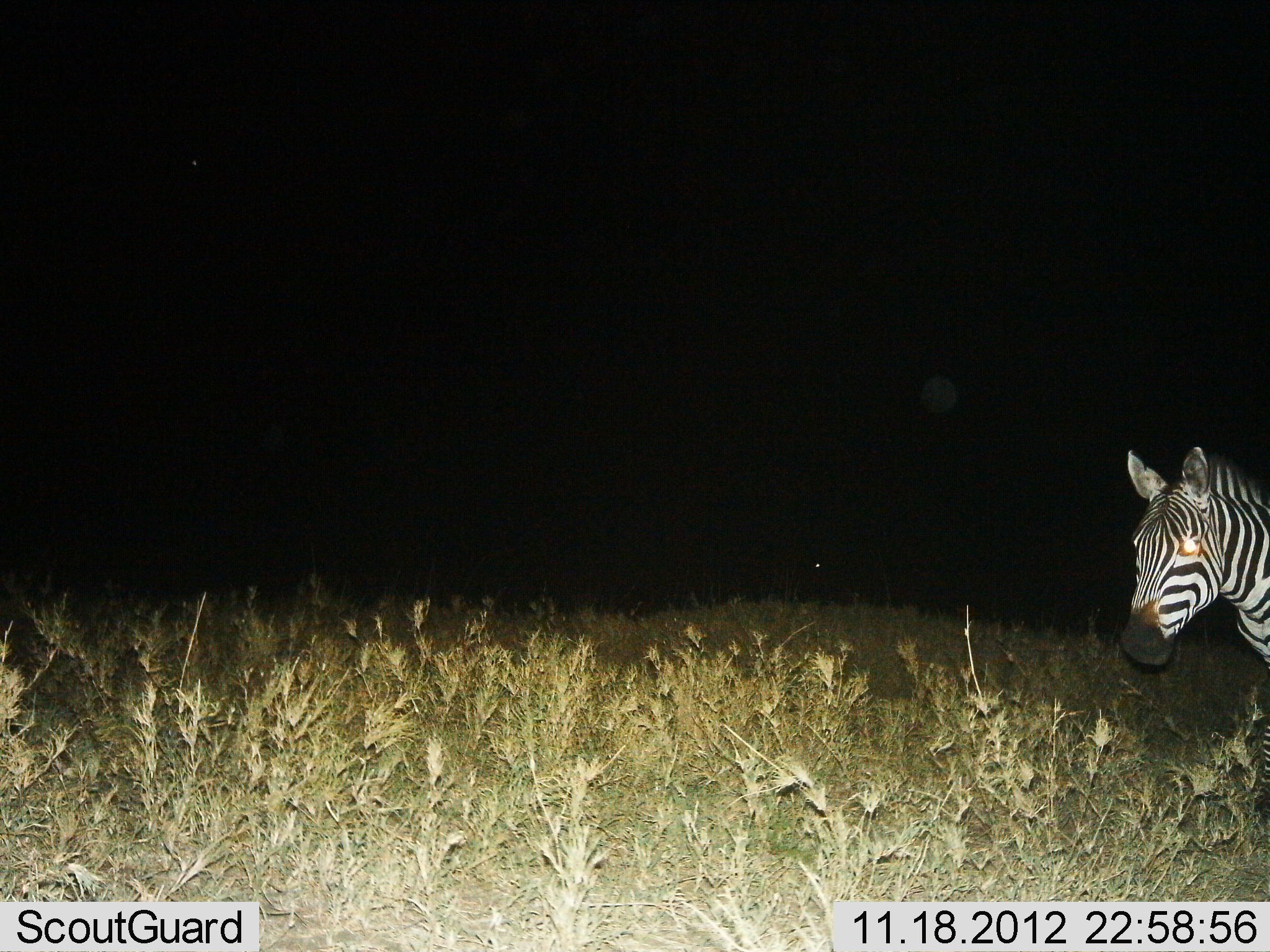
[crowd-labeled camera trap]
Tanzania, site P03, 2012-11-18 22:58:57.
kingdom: Animalia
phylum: Chordata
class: Mammalia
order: Perissodactyla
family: Equidae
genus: Equus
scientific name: Equus quagga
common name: plains zebra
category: zebra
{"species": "zebra (plains zebra) (Equus quagga)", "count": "1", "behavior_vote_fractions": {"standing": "90%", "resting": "0%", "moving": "10%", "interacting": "0%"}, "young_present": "0%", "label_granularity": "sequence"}